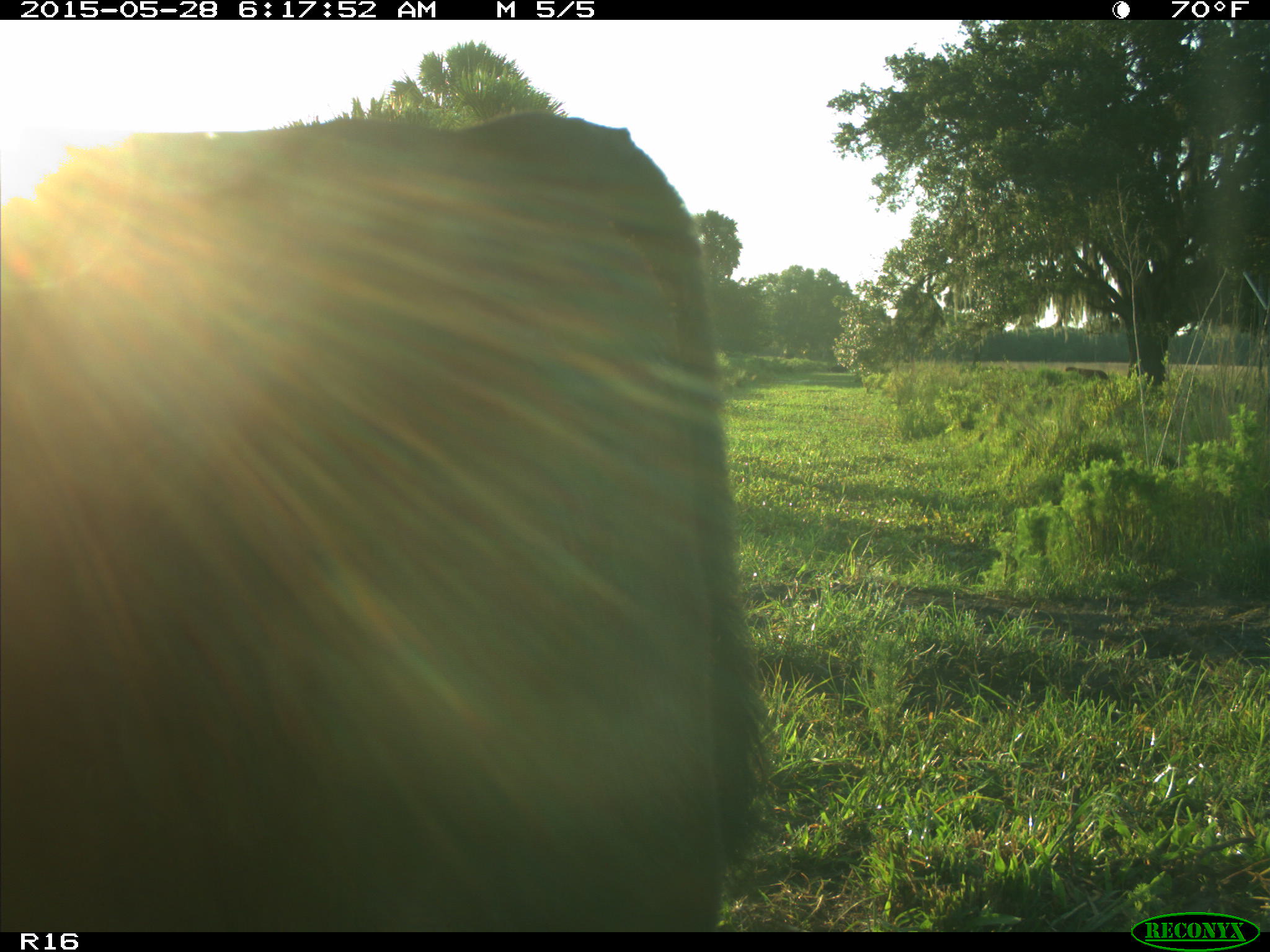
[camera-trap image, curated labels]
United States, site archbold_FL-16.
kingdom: Animalia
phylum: Chordata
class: Mammalia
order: Artiodactyla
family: Bovidae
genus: Bos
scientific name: Bos taurus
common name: domestic cow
Bos taurus (domestic cow).